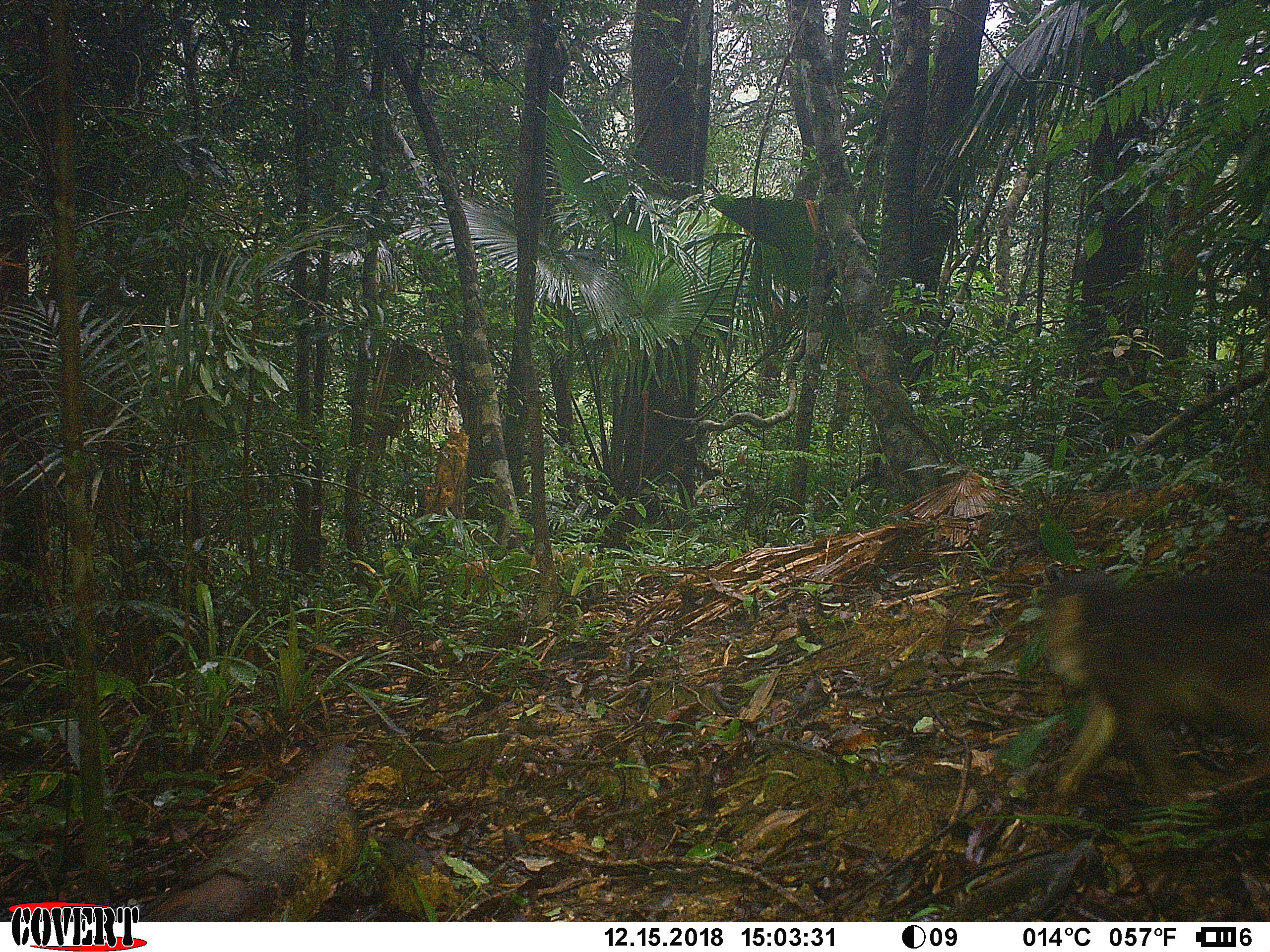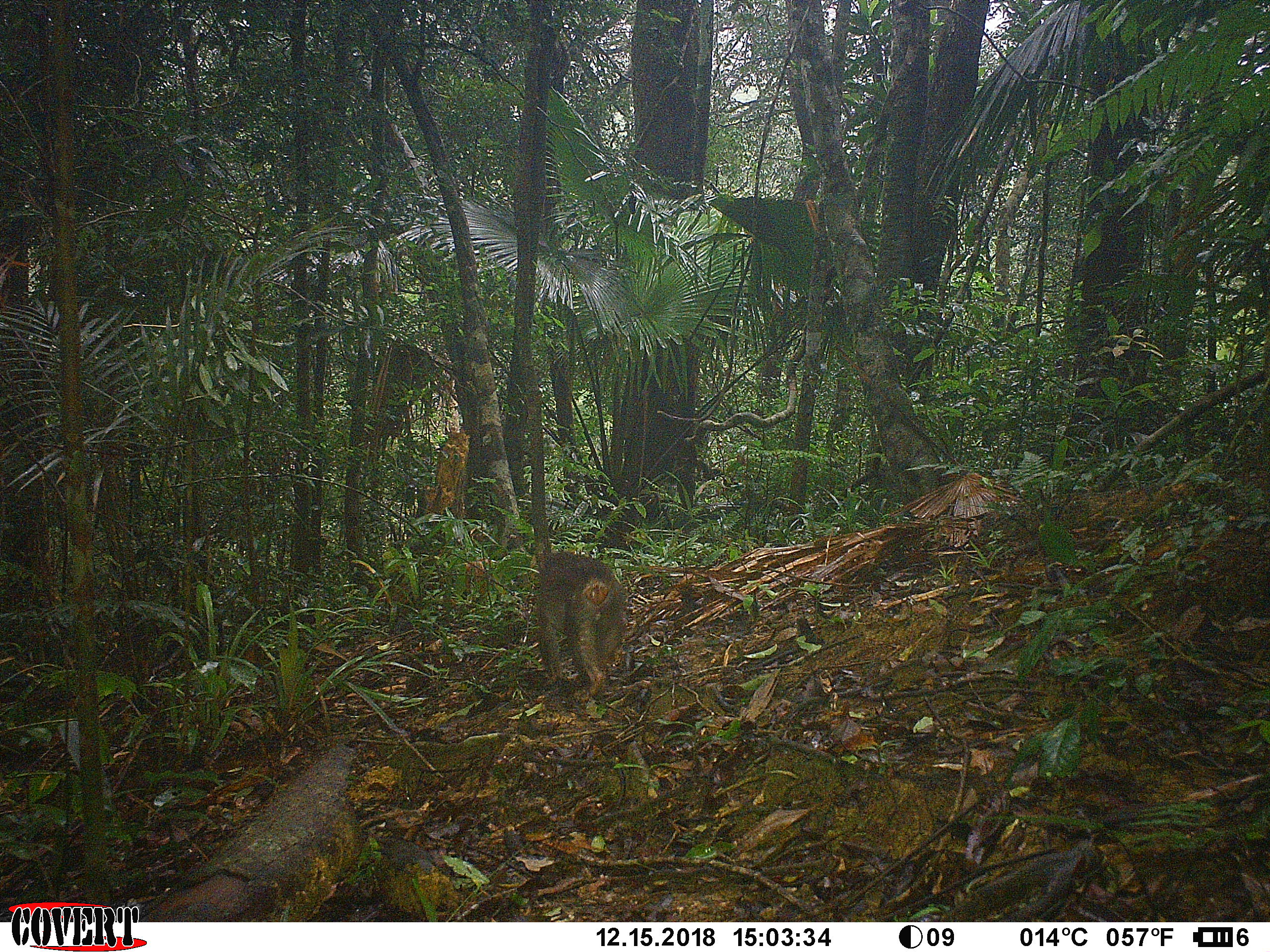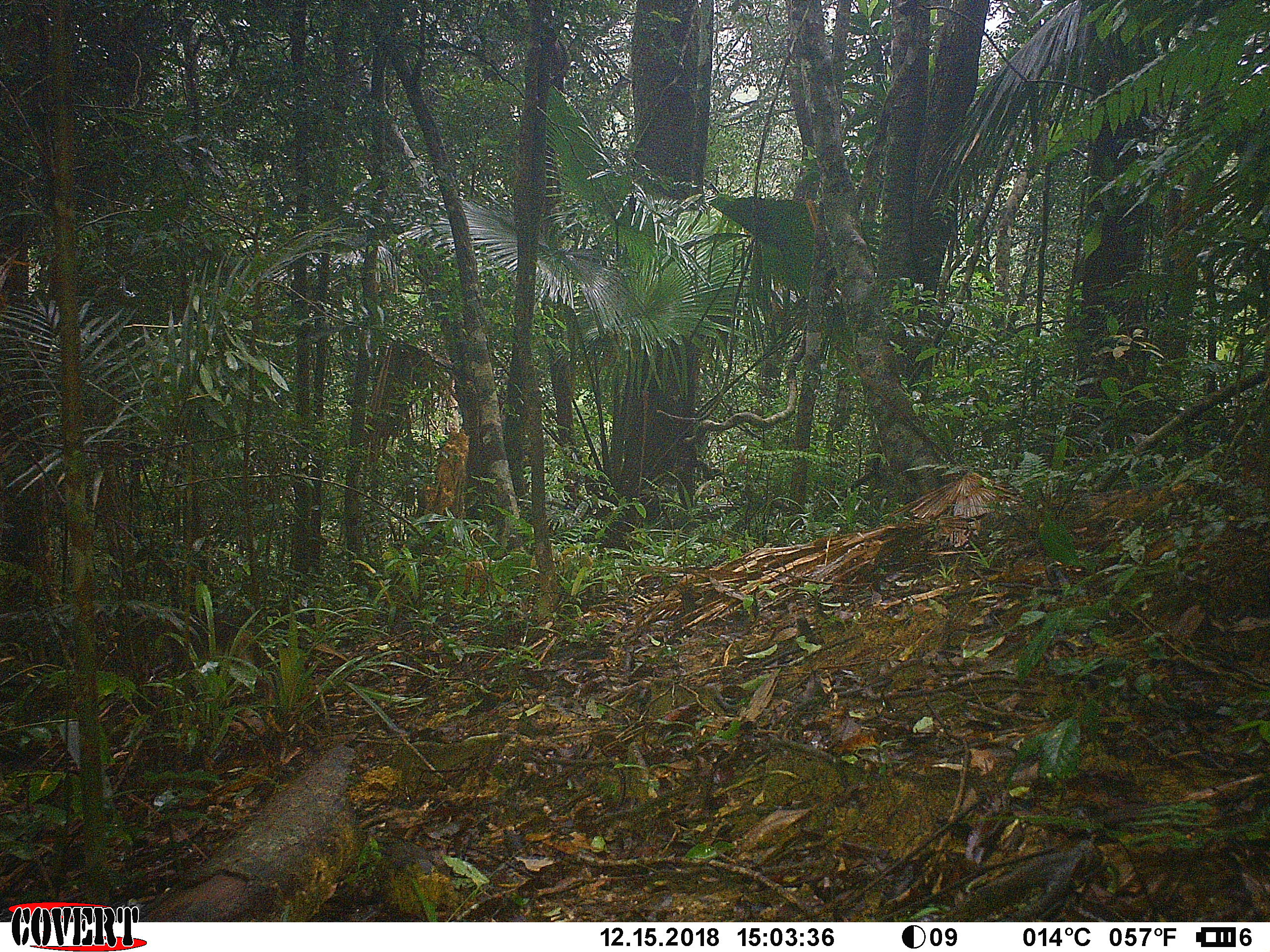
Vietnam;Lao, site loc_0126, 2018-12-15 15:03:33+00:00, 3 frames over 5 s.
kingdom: Animalia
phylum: Chordata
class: Mammalia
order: Primates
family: Cercopithecidae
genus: Macaca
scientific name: Macaca arctoides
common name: stump-tailed macaque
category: stump tailed macaque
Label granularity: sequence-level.